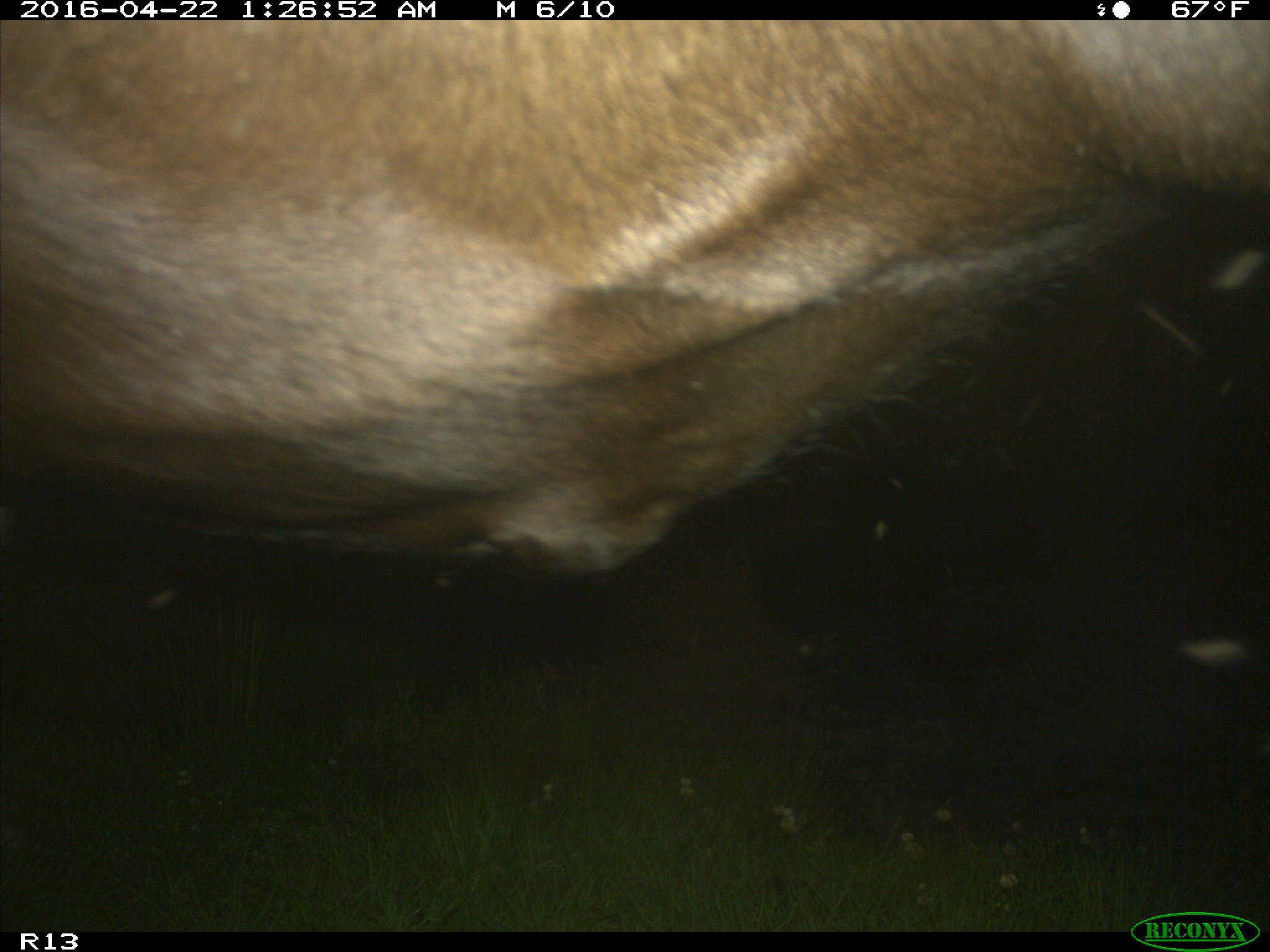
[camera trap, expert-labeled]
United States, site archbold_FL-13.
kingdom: Animalia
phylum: Chordata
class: Mammalia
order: Artiodactyla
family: Bovidae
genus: Bos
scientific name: Bos taurus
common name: domestic cow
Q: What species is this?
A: Bos taurus (domestic cow).